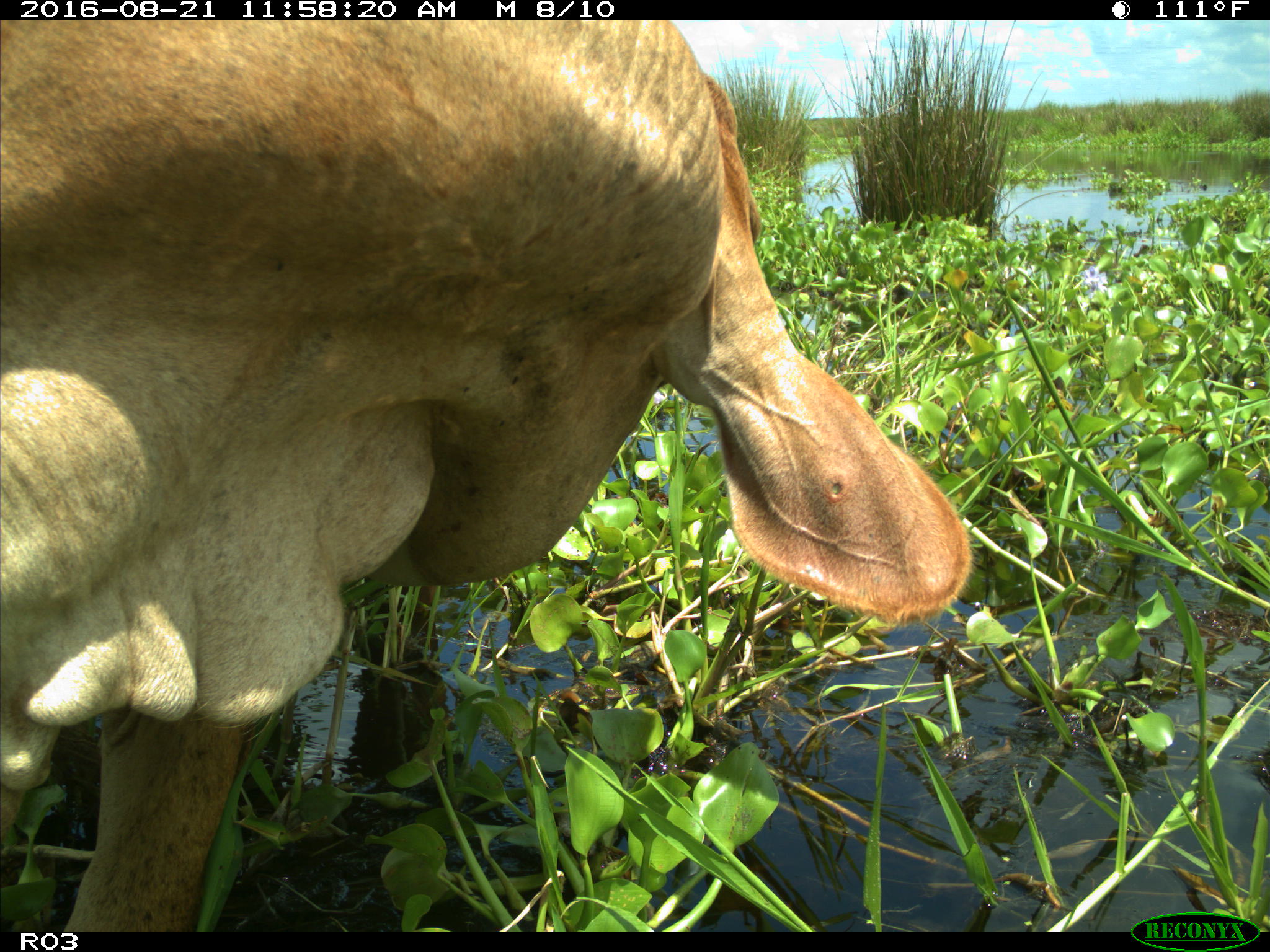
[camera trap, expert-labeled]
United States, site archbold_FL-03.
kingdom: Animalia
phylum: Chordata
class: Mammalia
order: Artiodactyla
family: Bovidae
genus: Bos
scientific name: Bos taurus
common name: domestic cow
Bos taurus (domestic cow).